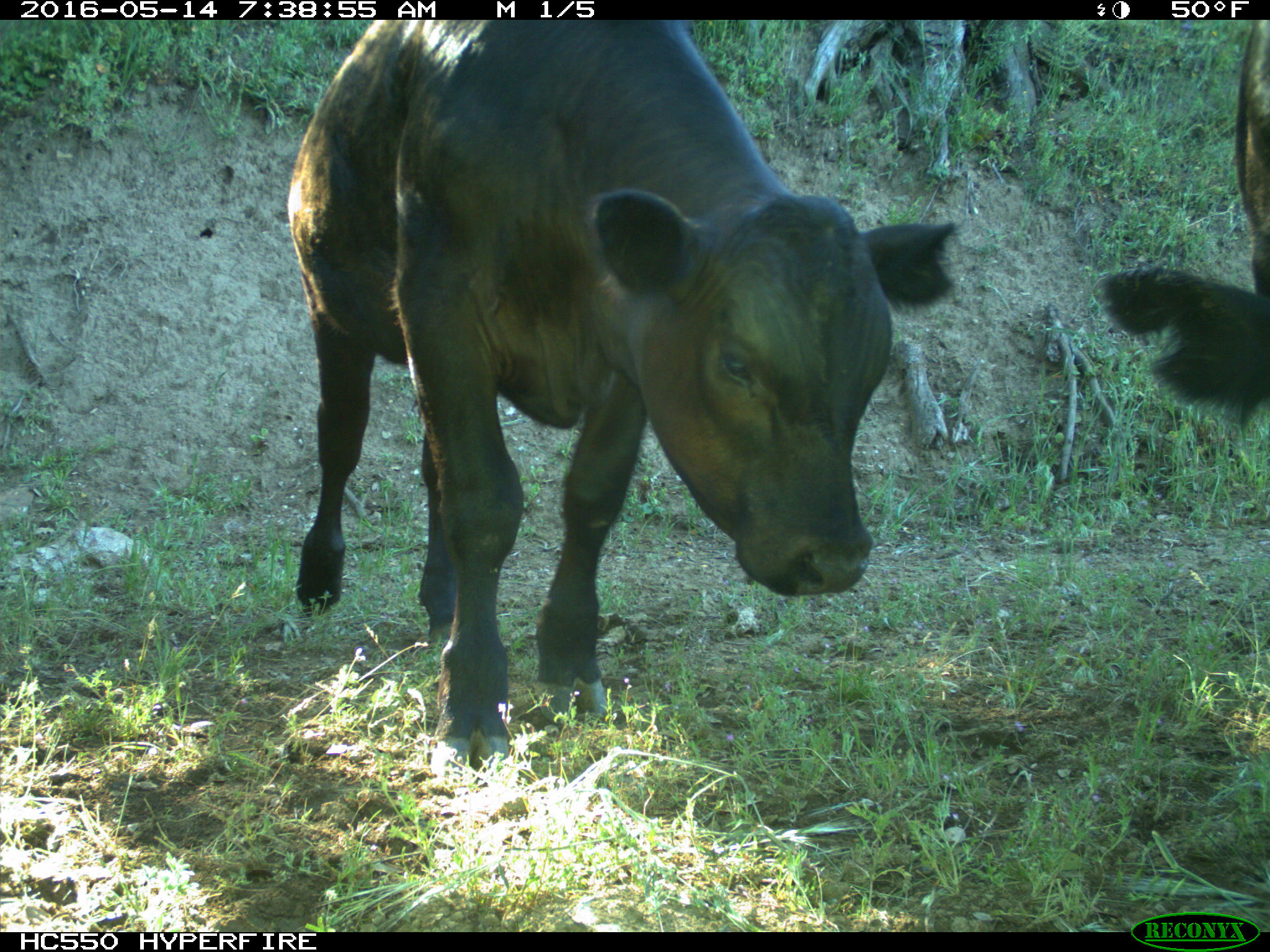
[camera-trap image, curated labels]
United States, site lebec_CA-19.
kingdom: Animalia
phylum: Chordata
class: Mammalia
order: Artiodactyla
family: Bovidae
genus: Bos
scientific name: Bos taurus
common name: domestic cow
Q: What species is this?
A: Bos taurus (domestic cow).